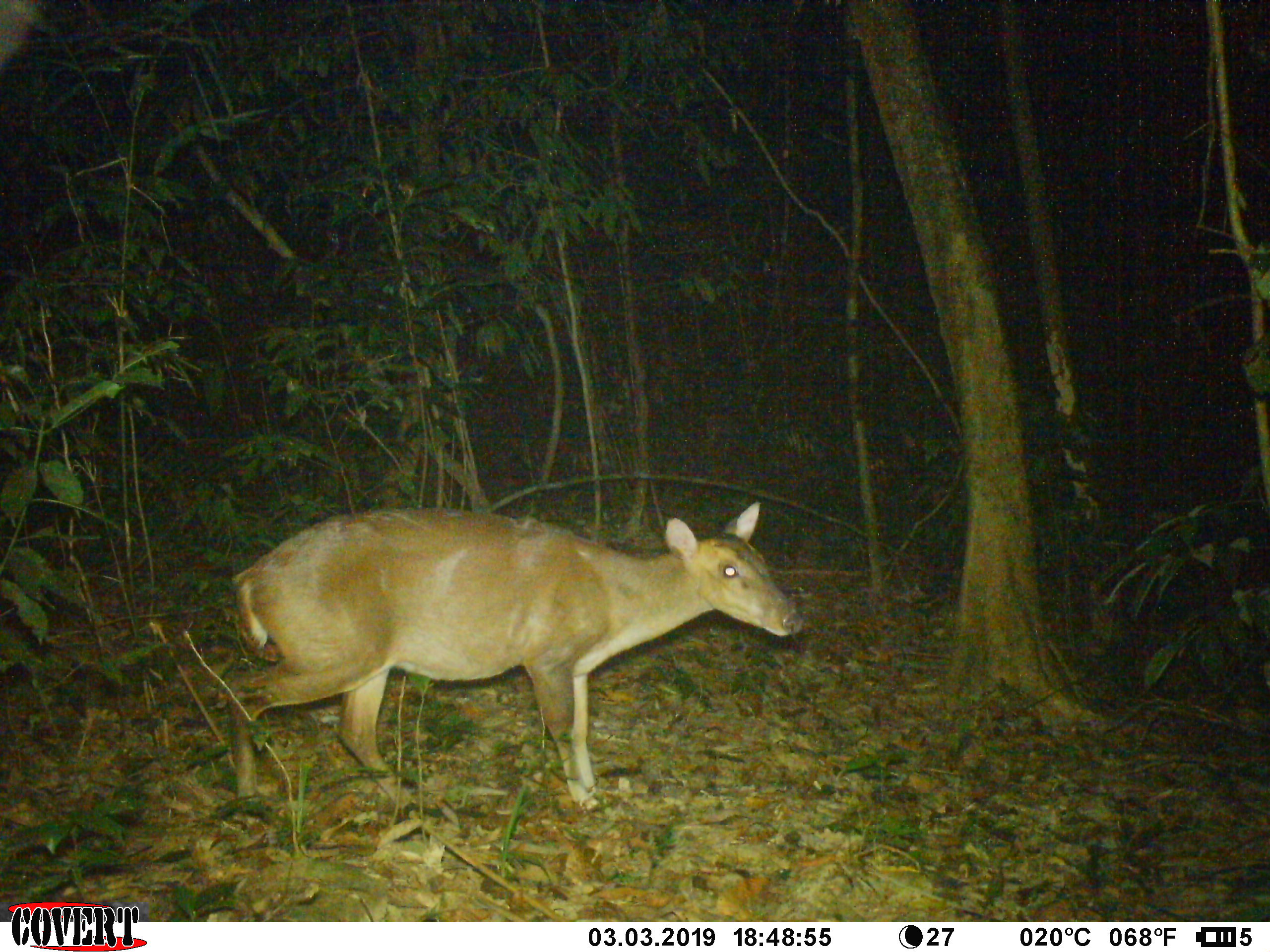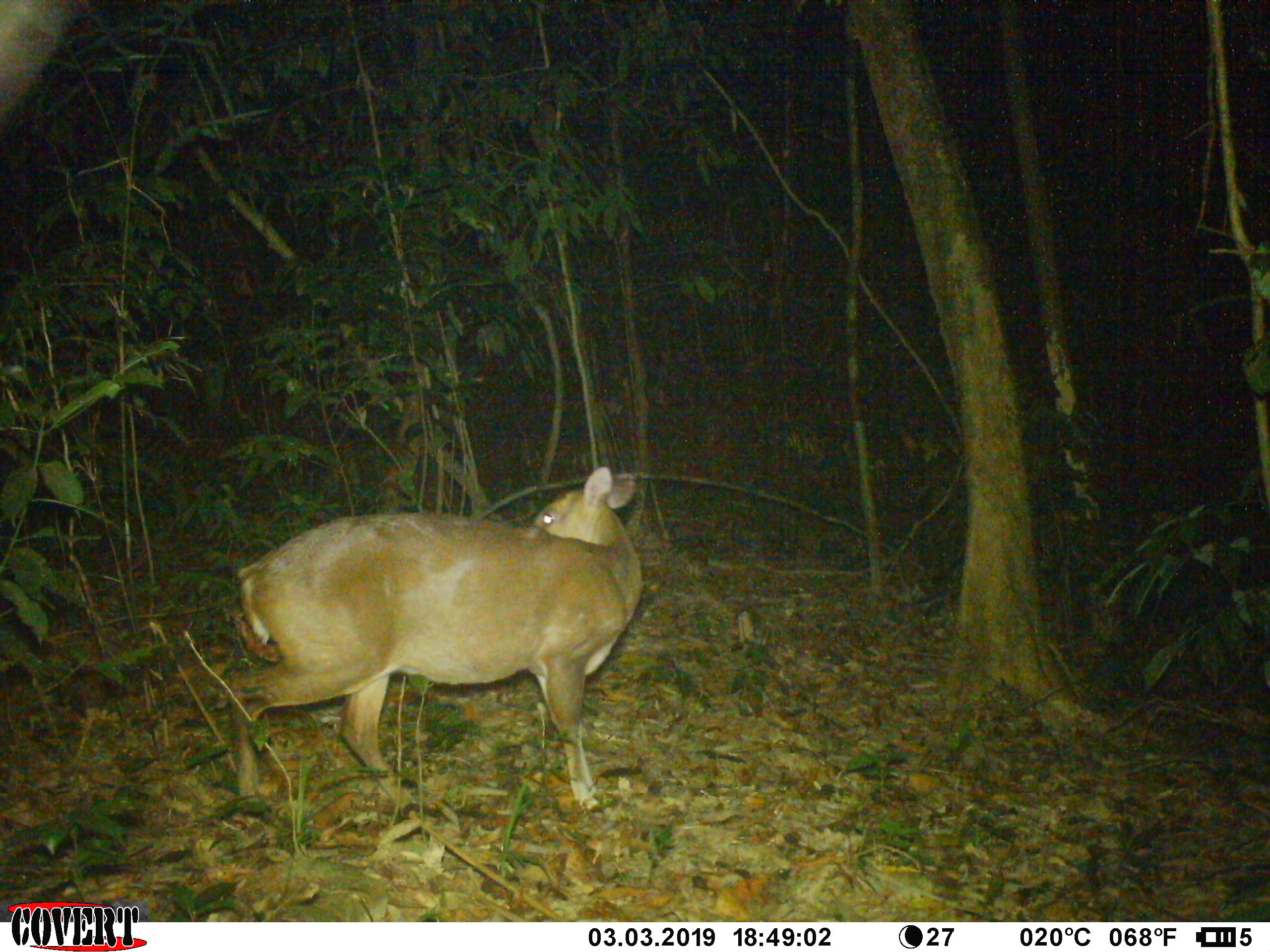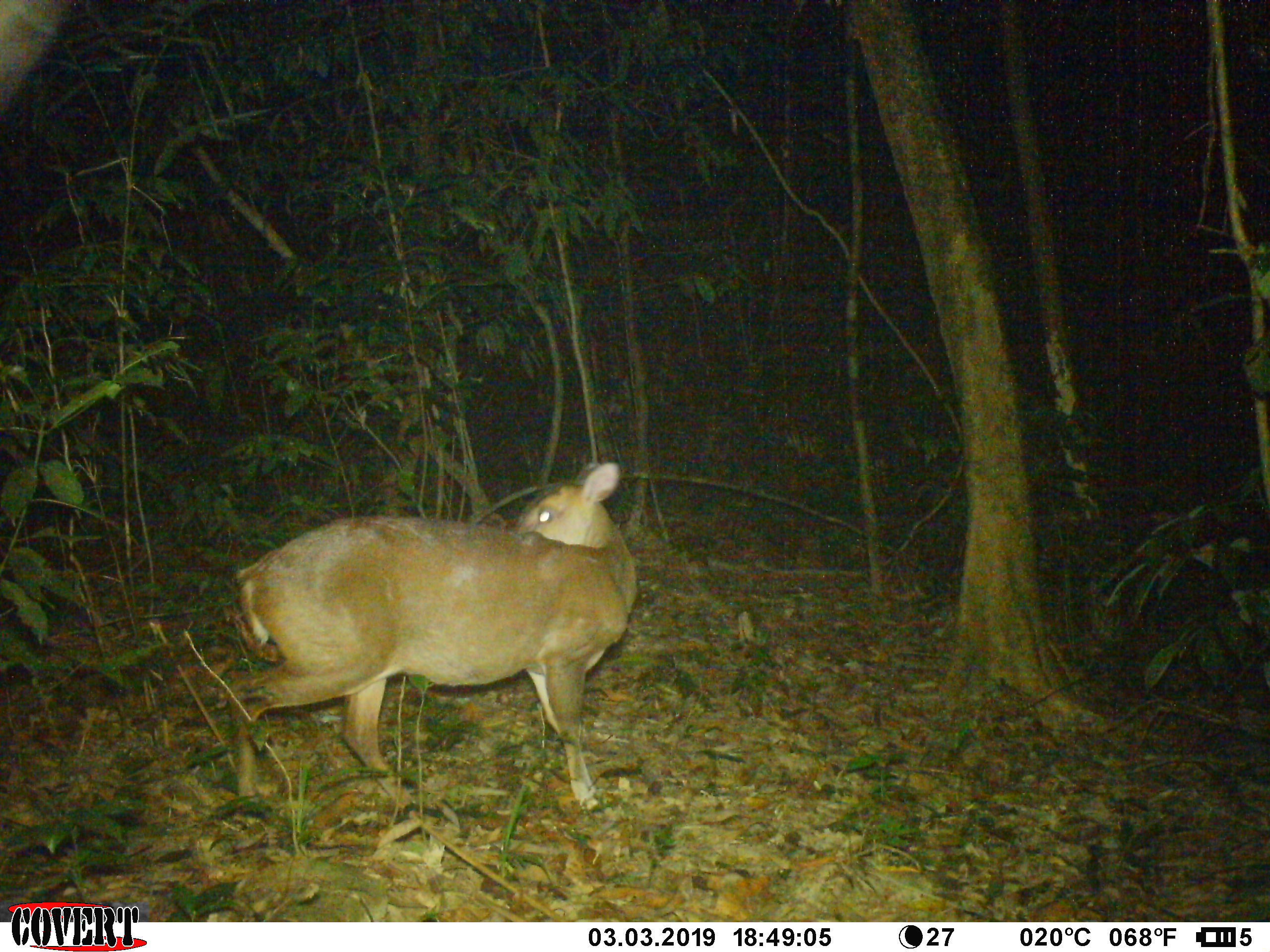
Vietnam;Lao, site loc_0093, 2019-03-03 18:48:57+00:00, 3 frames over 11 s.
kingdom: Animalia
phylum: Chordata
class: Mammalia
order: Artiodactyla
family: Cervidae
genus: Muntiacus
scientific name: Muntiacus vuquangensis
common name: large-antlered muntjac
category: large antlered muntjac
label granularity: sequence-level